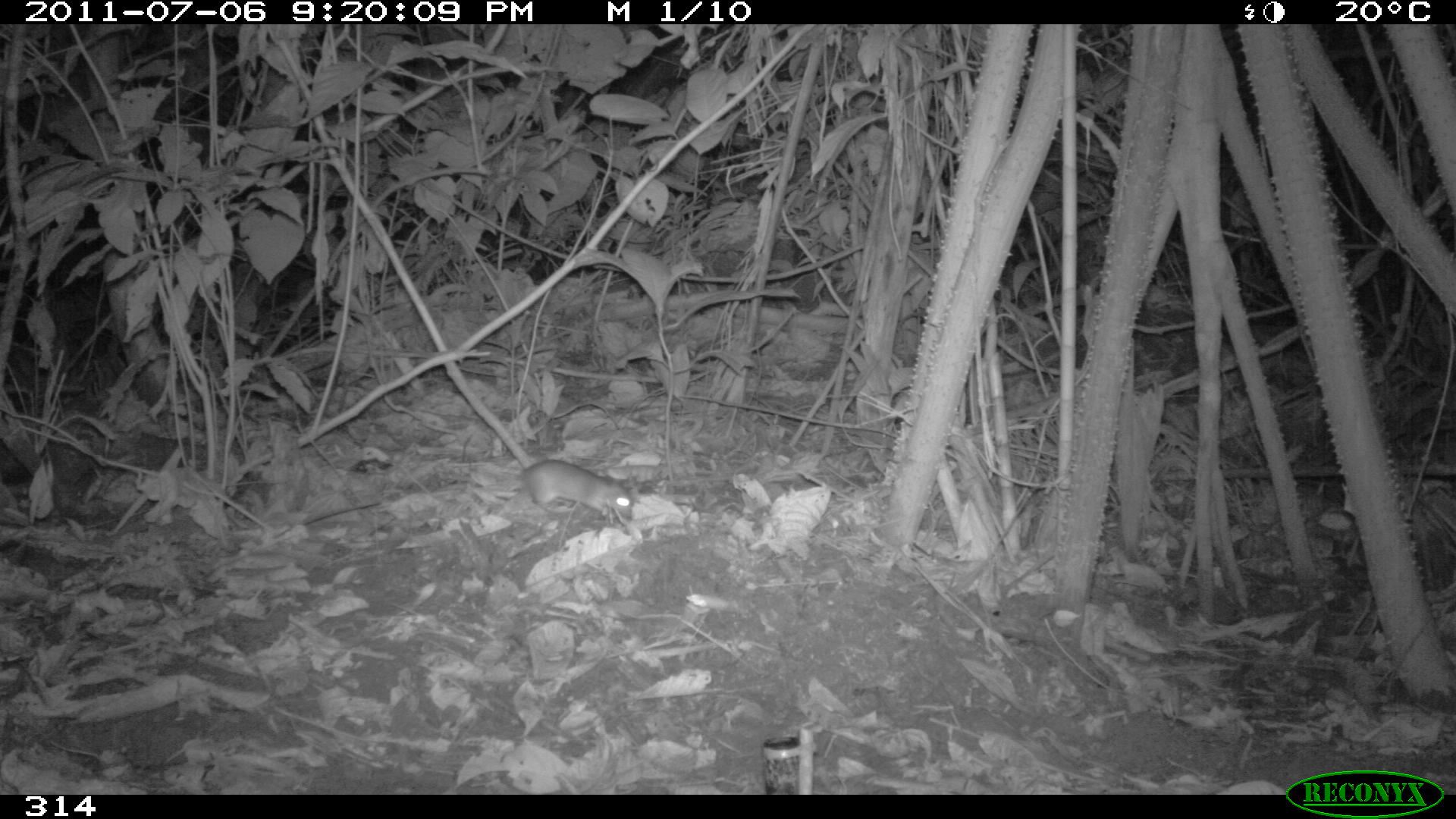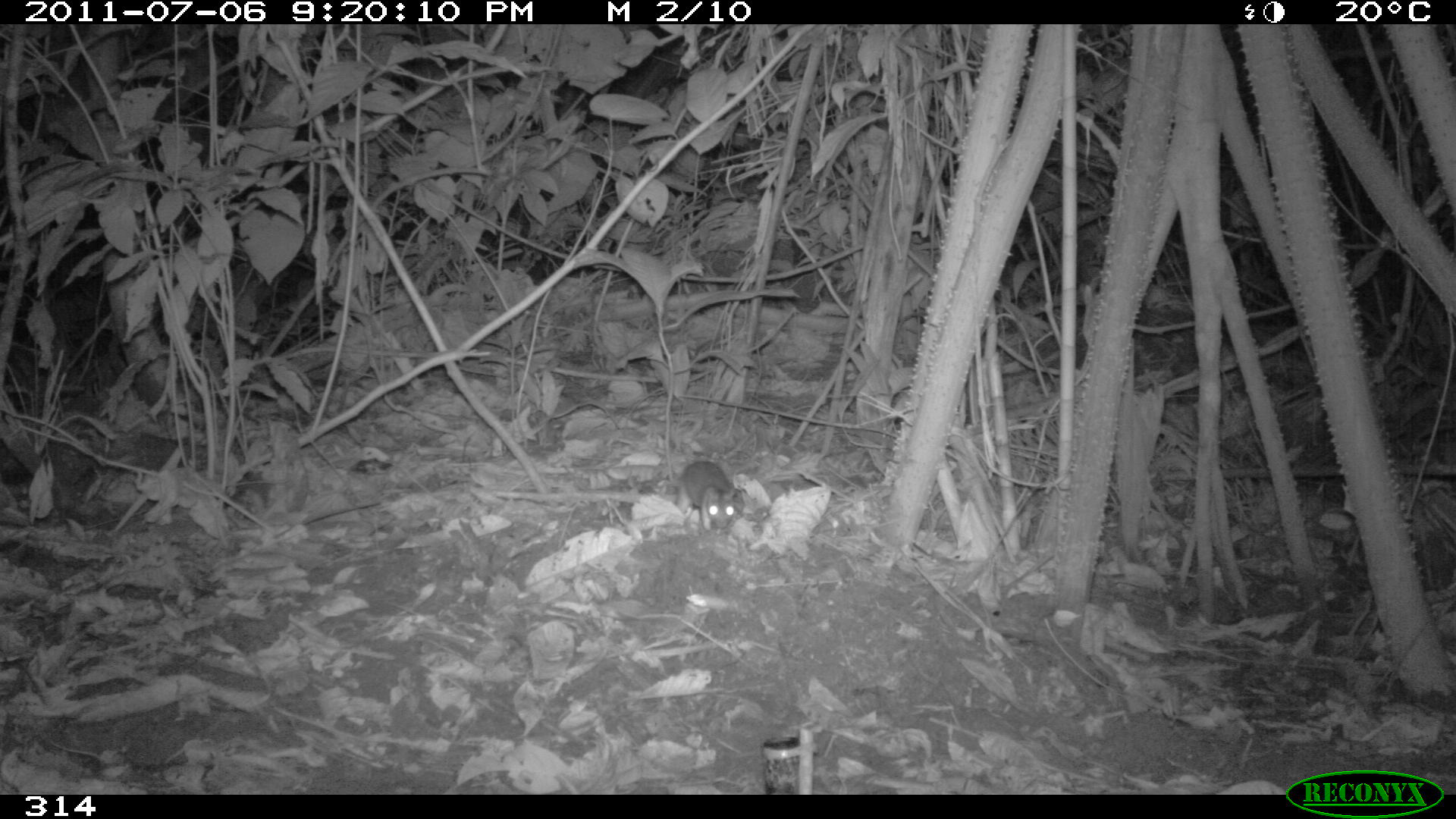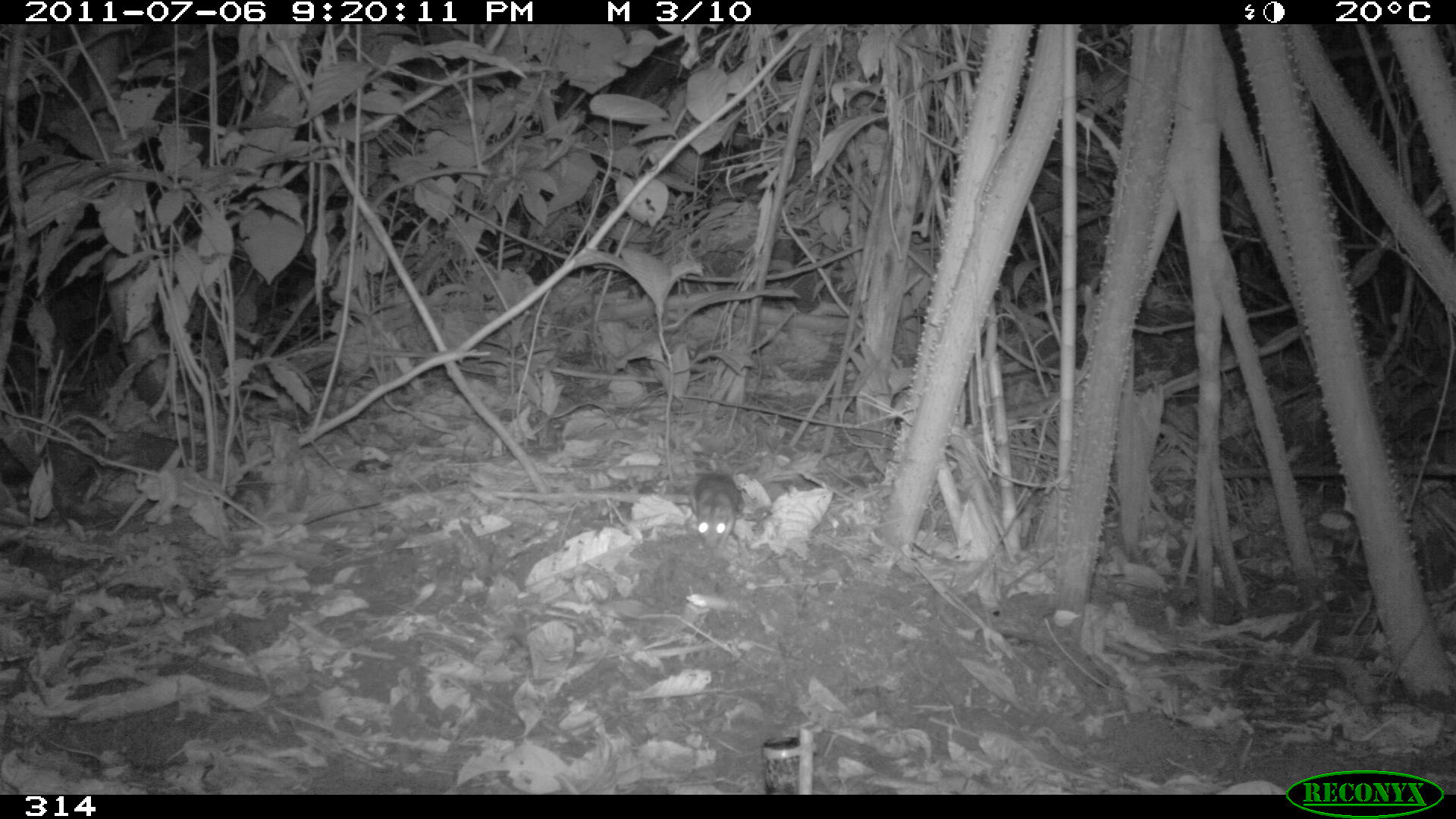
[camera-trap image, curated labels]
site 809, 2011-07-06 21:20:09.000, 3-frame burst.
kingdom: Animalia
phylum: Chordata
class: Mammalia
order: Rodentia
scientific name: Rodentia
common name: rodents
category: unknown rodent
Unknown rodent (rodents) (Rodentia).